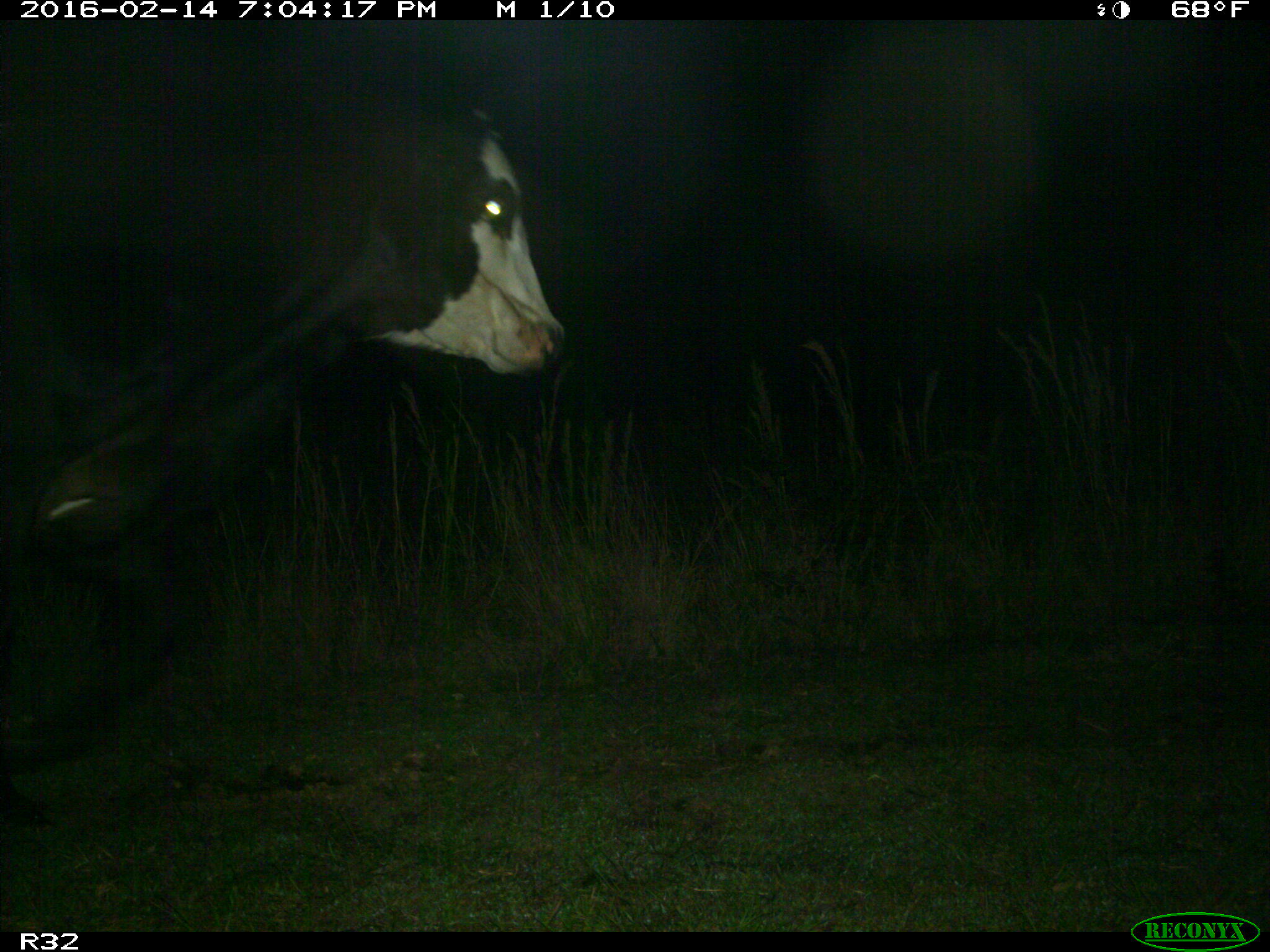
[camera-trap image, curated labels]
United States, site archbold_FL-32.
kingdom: Animalia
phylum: Chordata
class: Mammalia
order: Artiodactyla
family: Bovidae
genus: Bos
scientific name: Bos taurus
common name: domestic cow